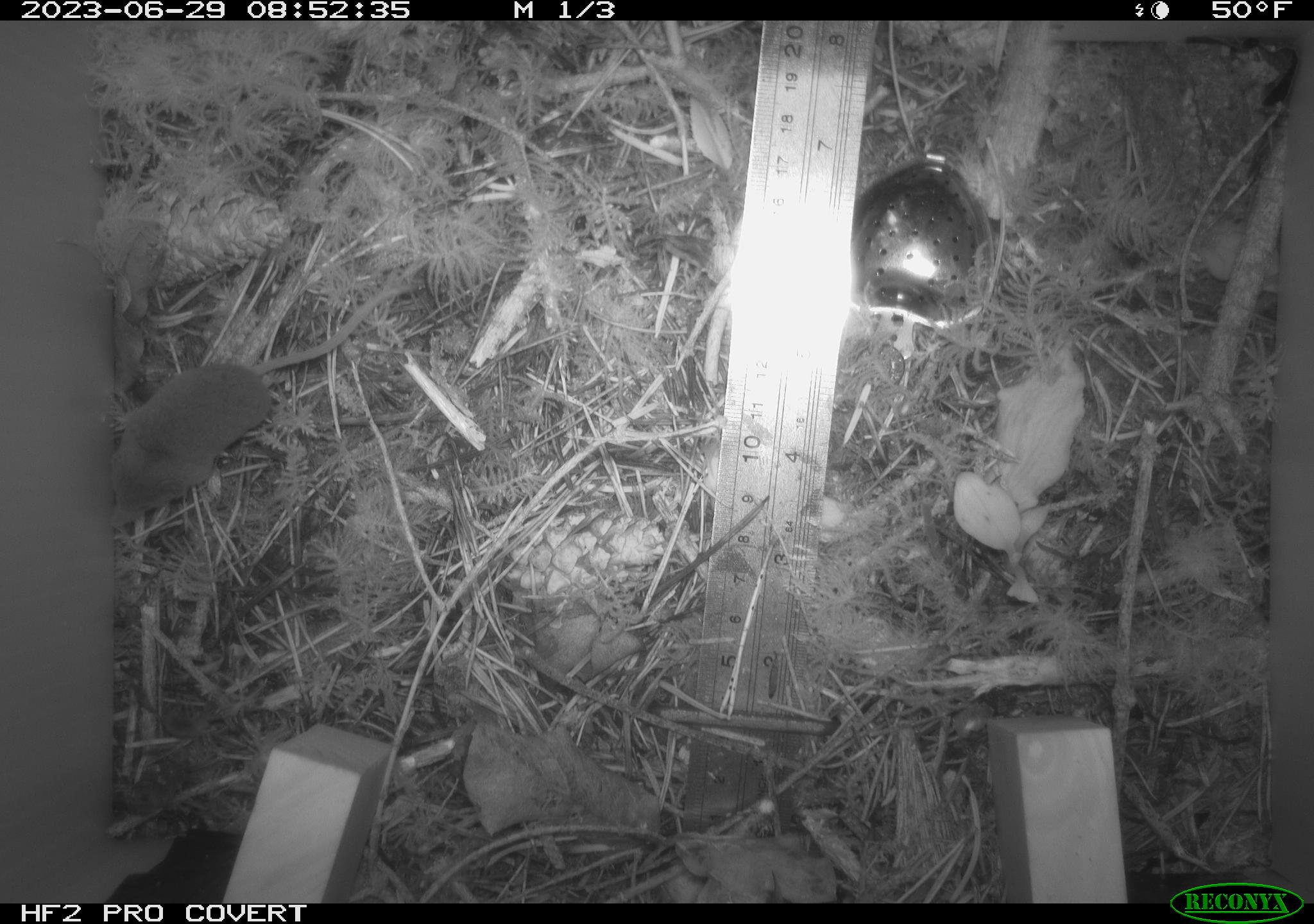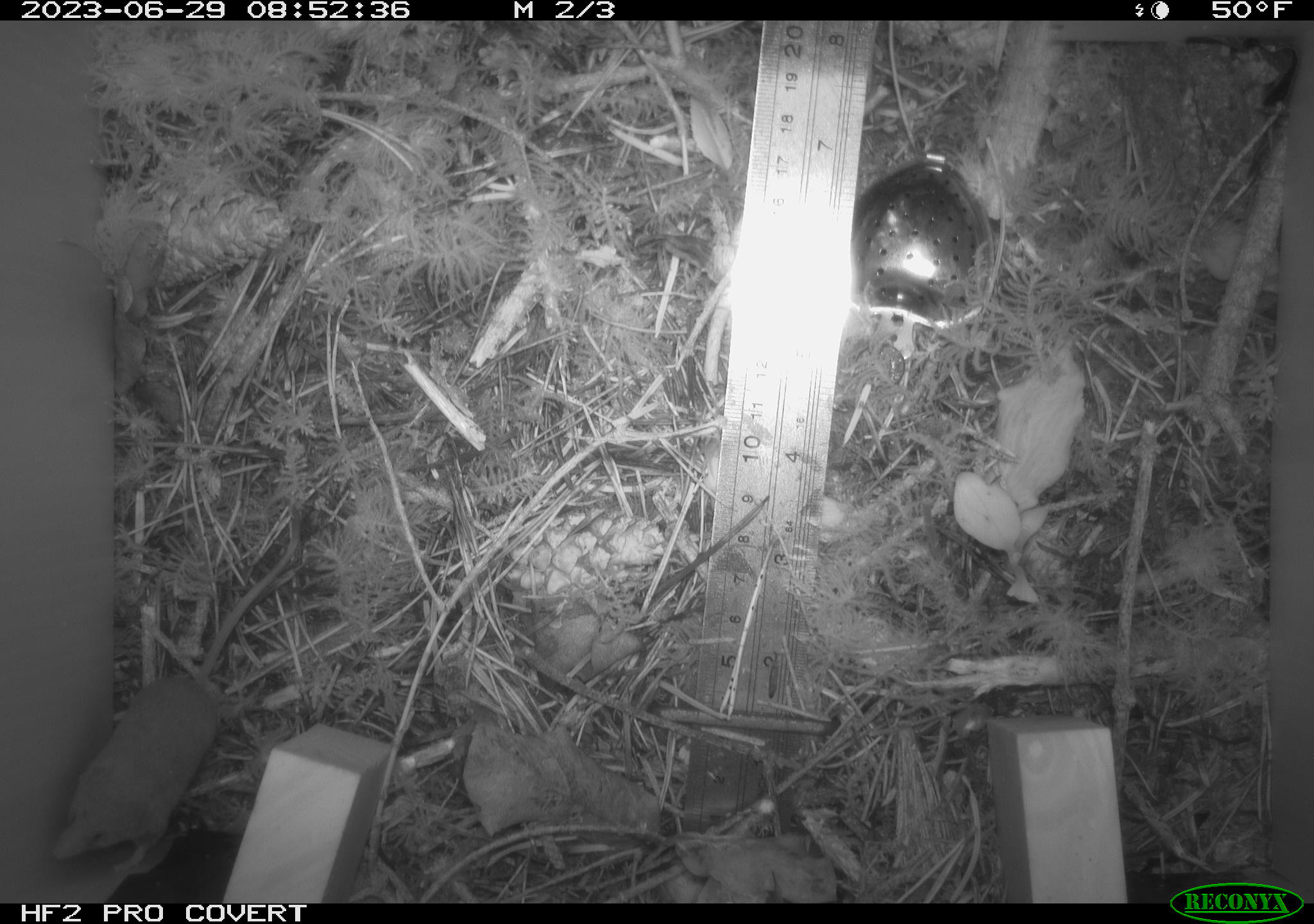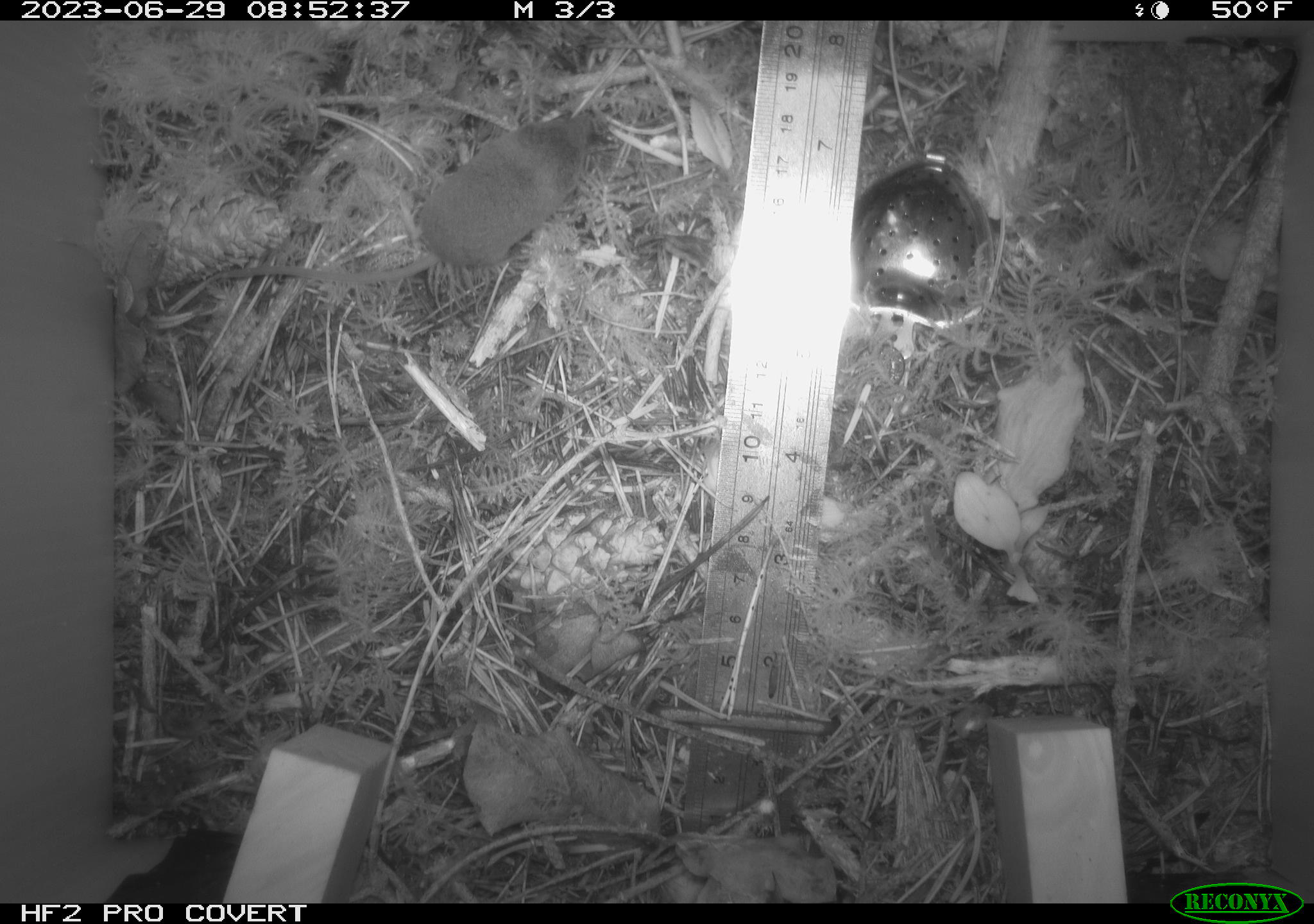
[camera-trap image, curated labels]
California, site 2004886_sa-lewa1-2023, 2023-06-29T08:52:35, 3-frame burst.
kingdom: Animalia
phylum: Chordata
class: Mammalia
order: Eulipotyphla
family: Soricidae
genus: Sorex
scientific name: Sorex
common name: long-tailed shrew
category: sorex species